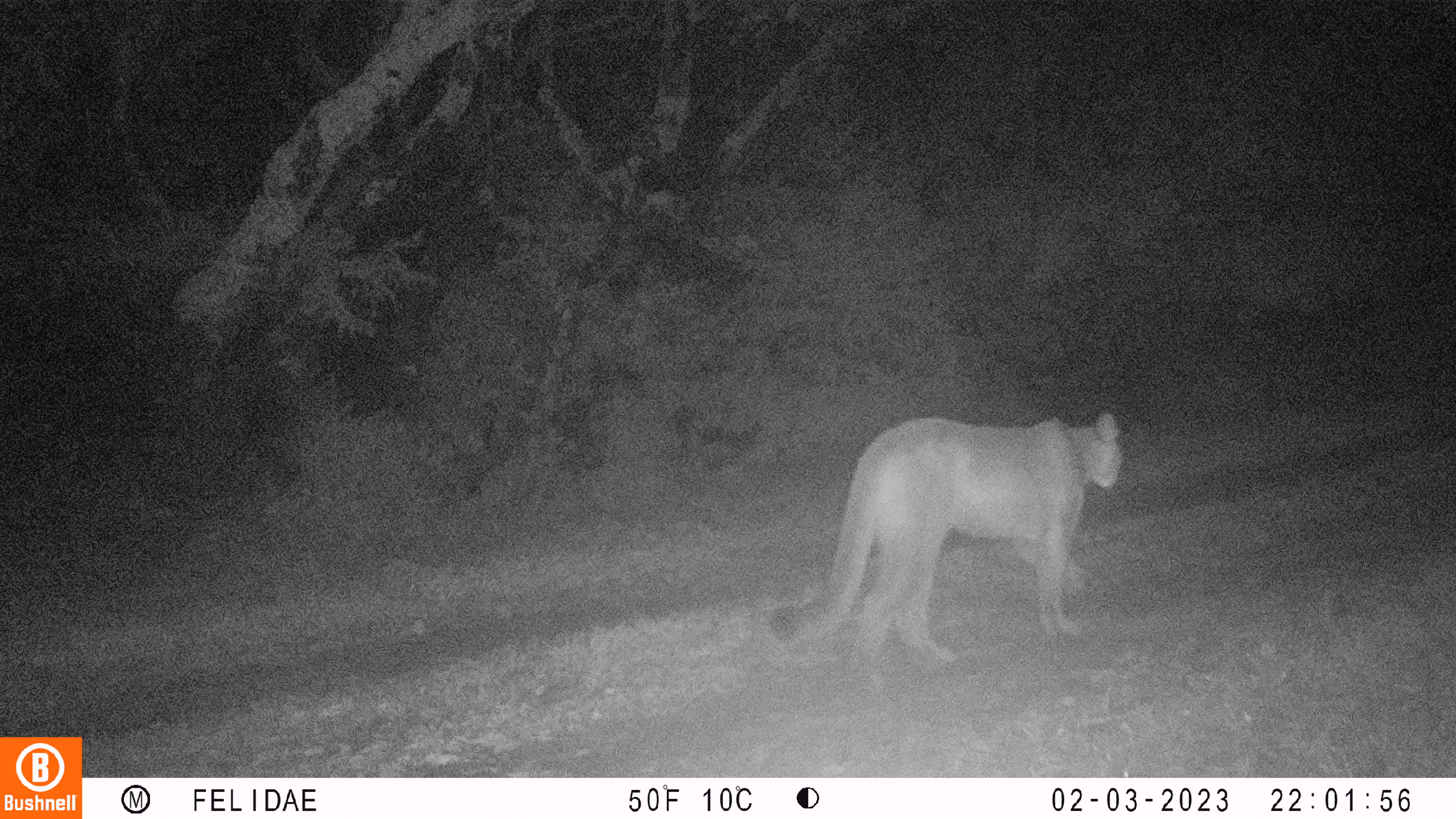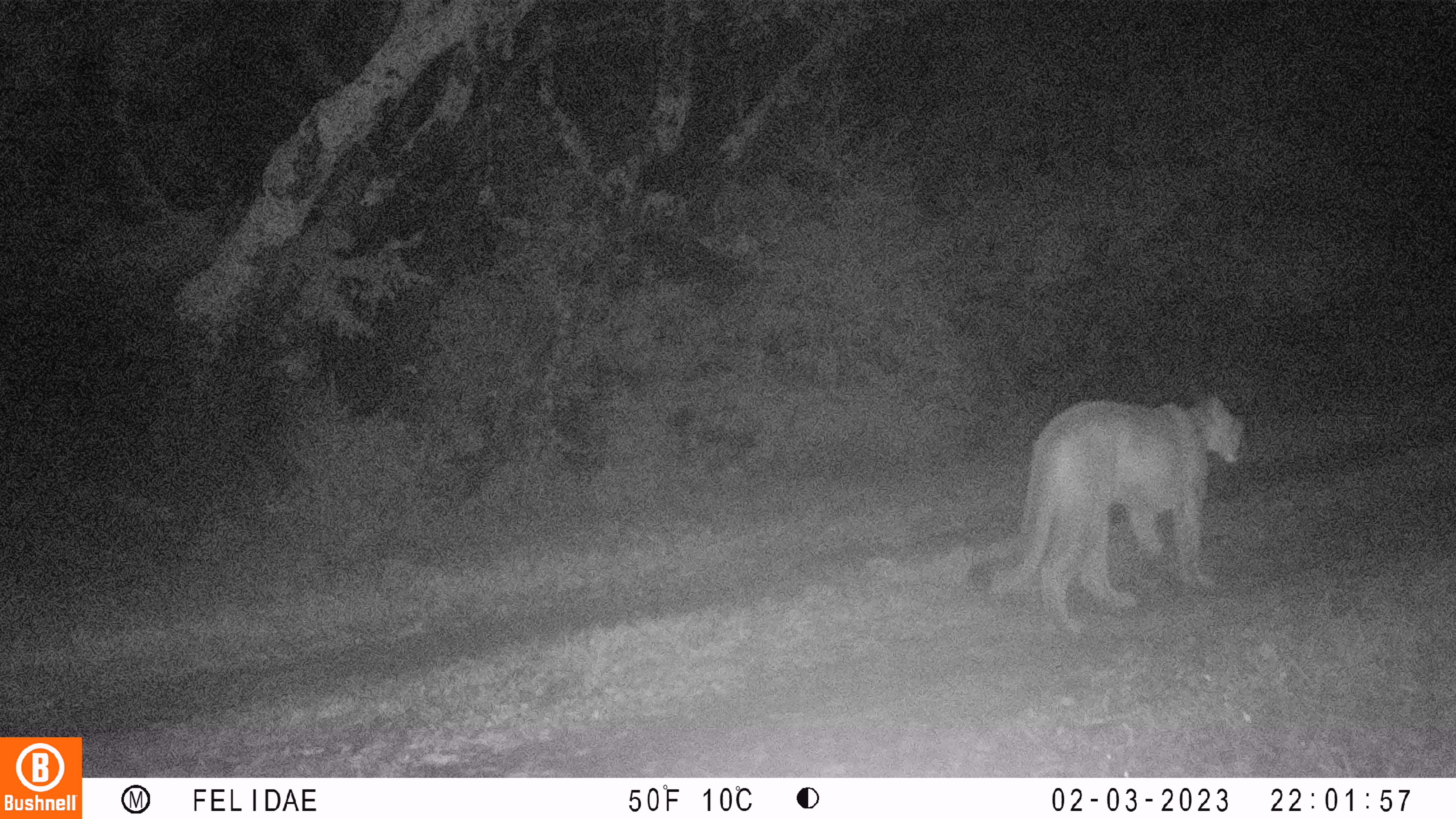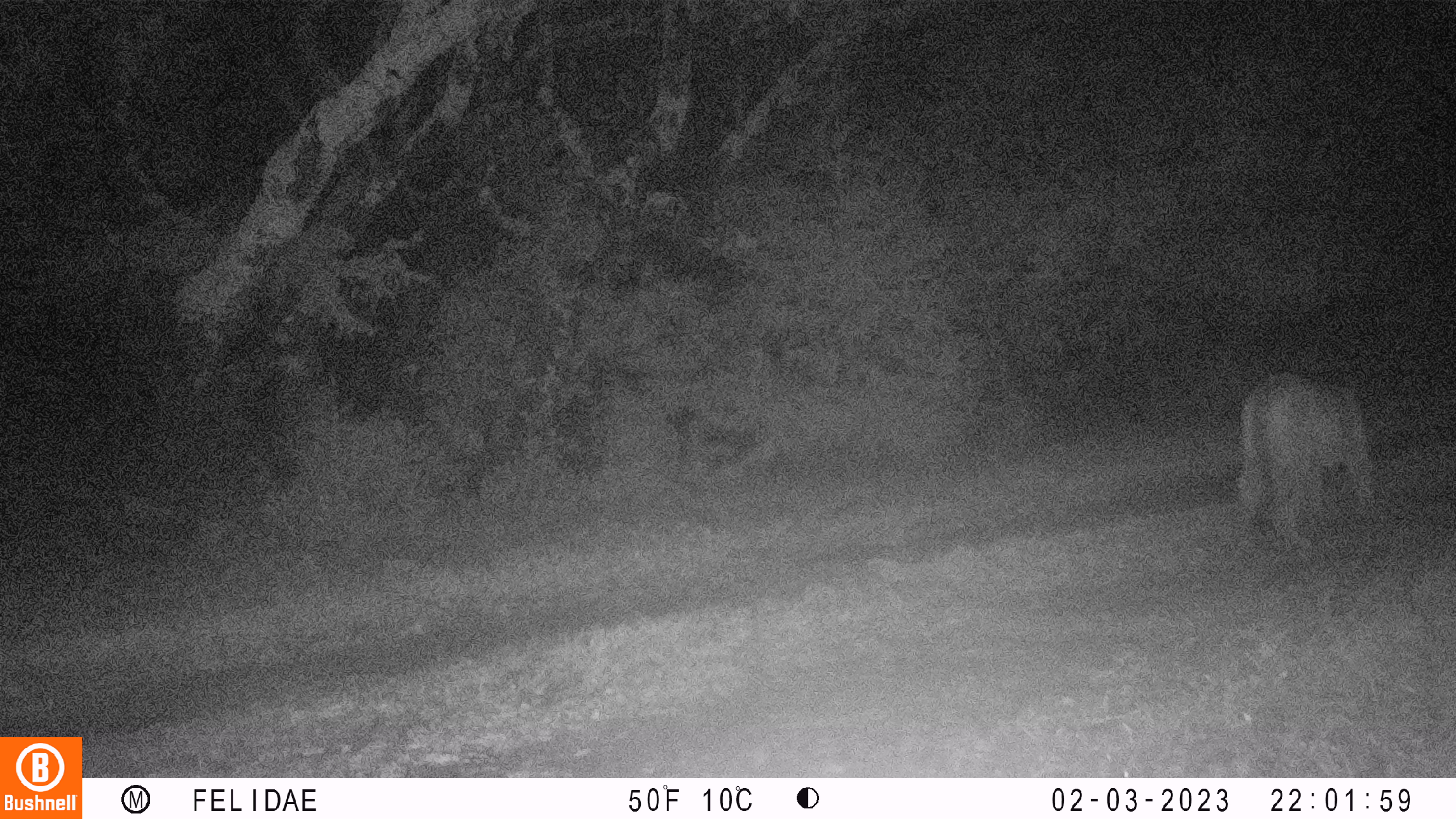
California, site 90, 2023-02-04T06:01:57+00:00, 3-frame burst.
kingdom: Animalia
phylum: Chordata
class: Mammalia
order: Carnivora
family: Felidae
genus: Puma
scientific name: Puma concolor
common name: puma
Puma (Puma concolor).